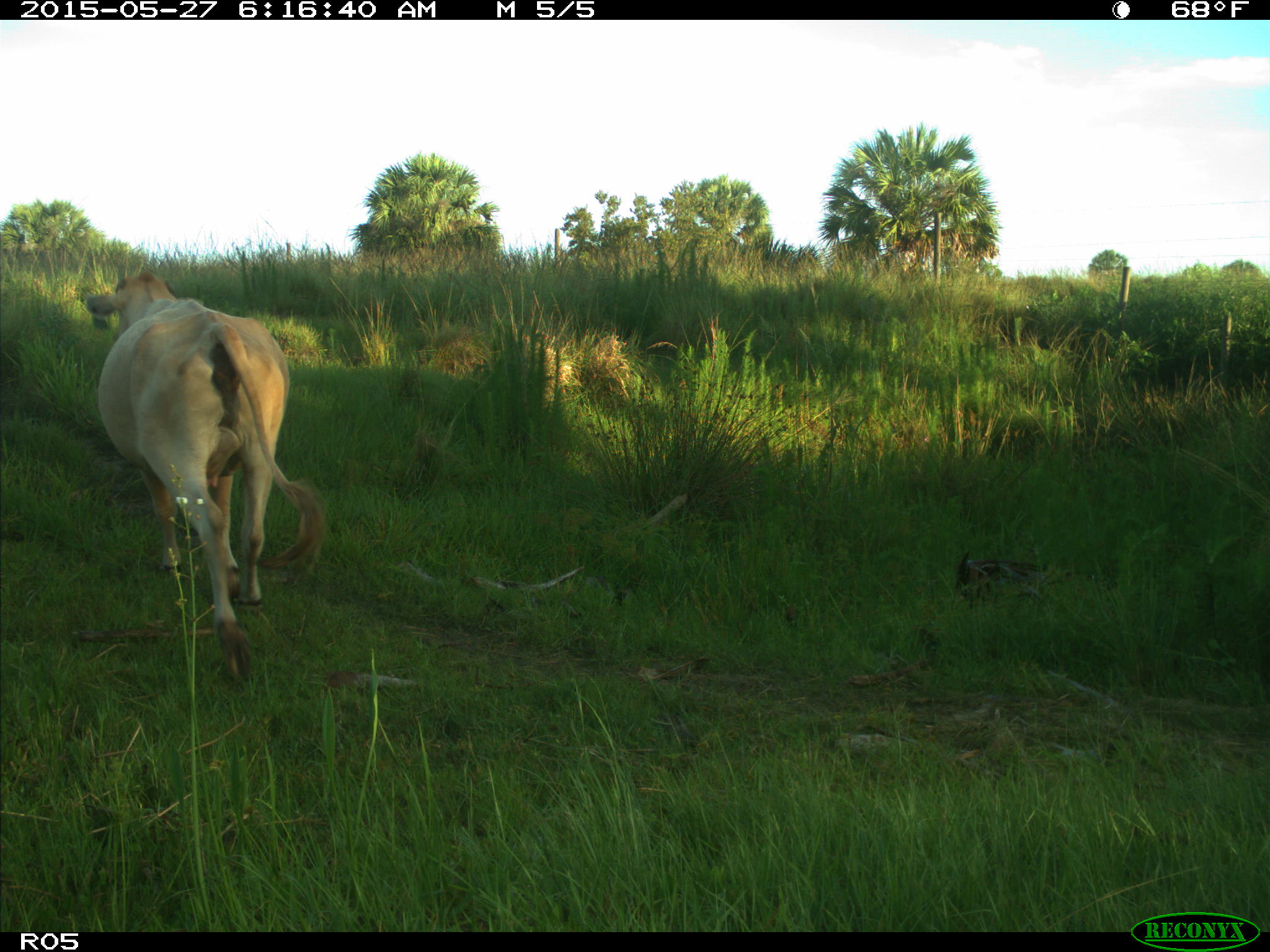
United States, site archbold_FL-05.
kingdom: Animalia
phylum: Chordata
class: Mammalia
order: Artiodactyla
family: Bovidae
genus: Bos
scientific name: Bos taurus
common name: domestic cow